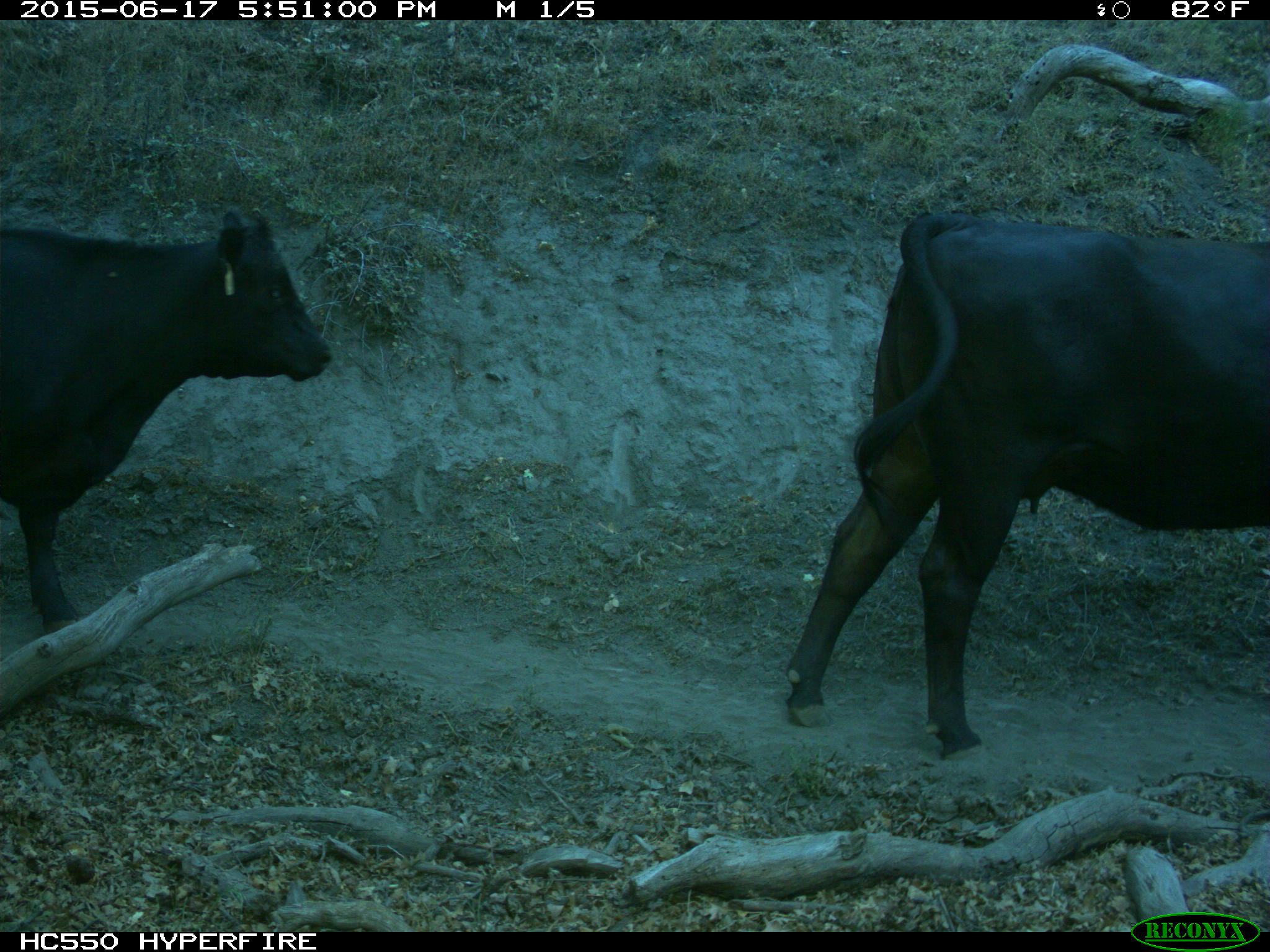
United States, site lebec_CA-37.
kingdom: Animalia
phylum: Chordata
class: Mammalia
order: Artiodactyla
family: Bovidae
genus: Bos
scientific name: Bos taurus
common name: domestic cow